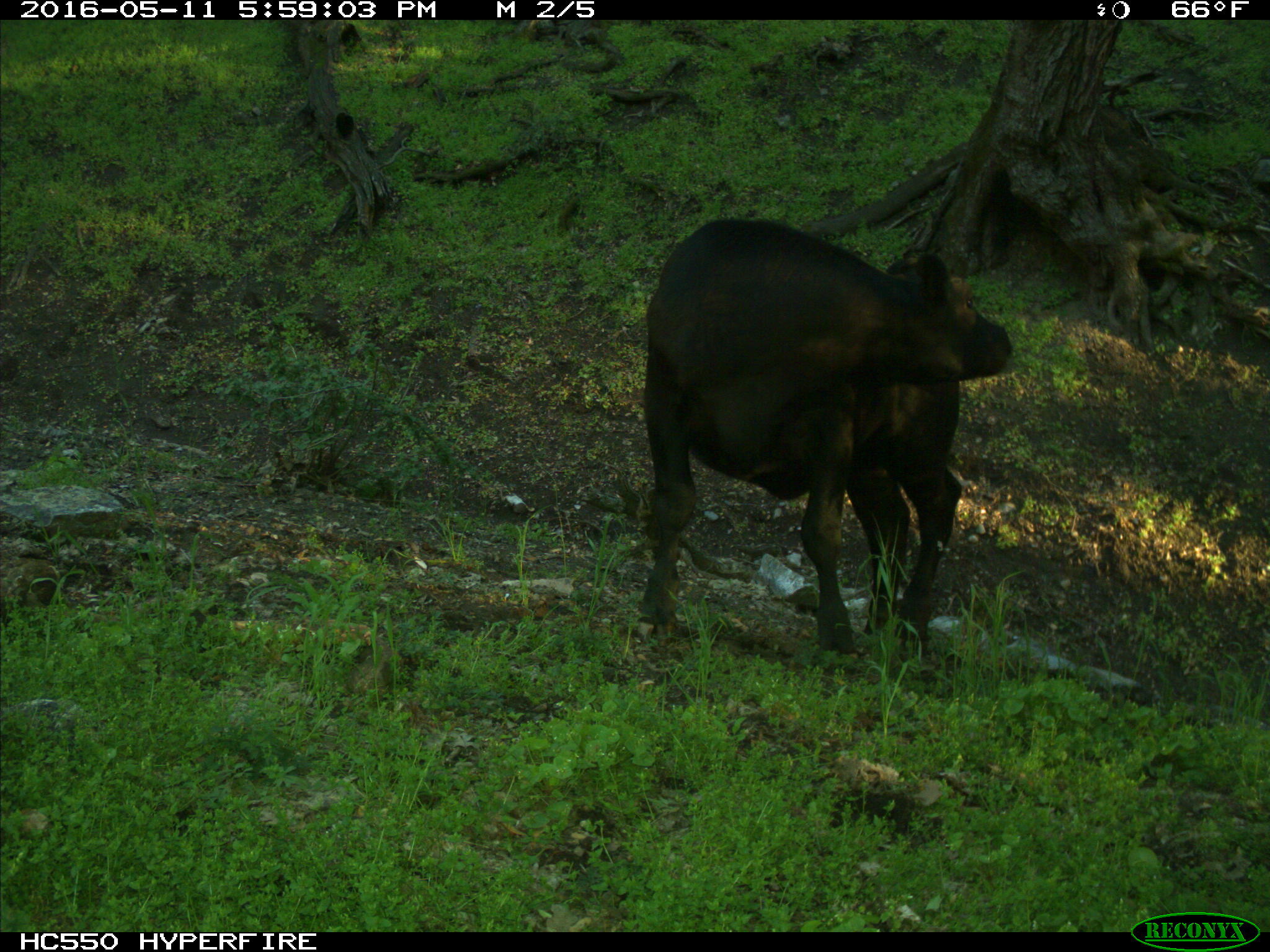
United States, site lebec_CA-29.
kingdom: Animalia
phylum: Chordata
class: Mammalia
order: Artiodactyla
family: Bovidae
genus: Bos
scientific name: Bos taurus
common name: domestic cow